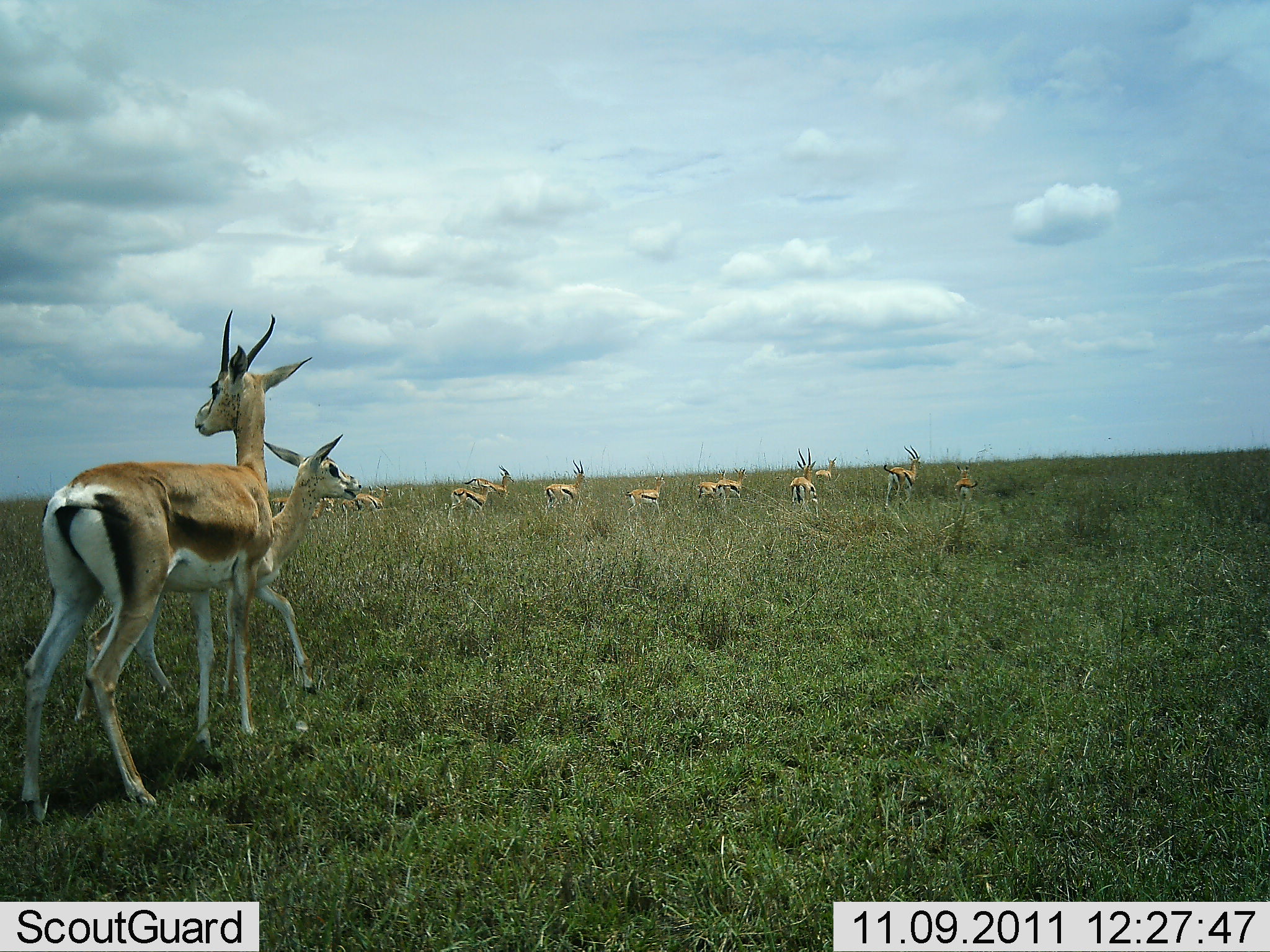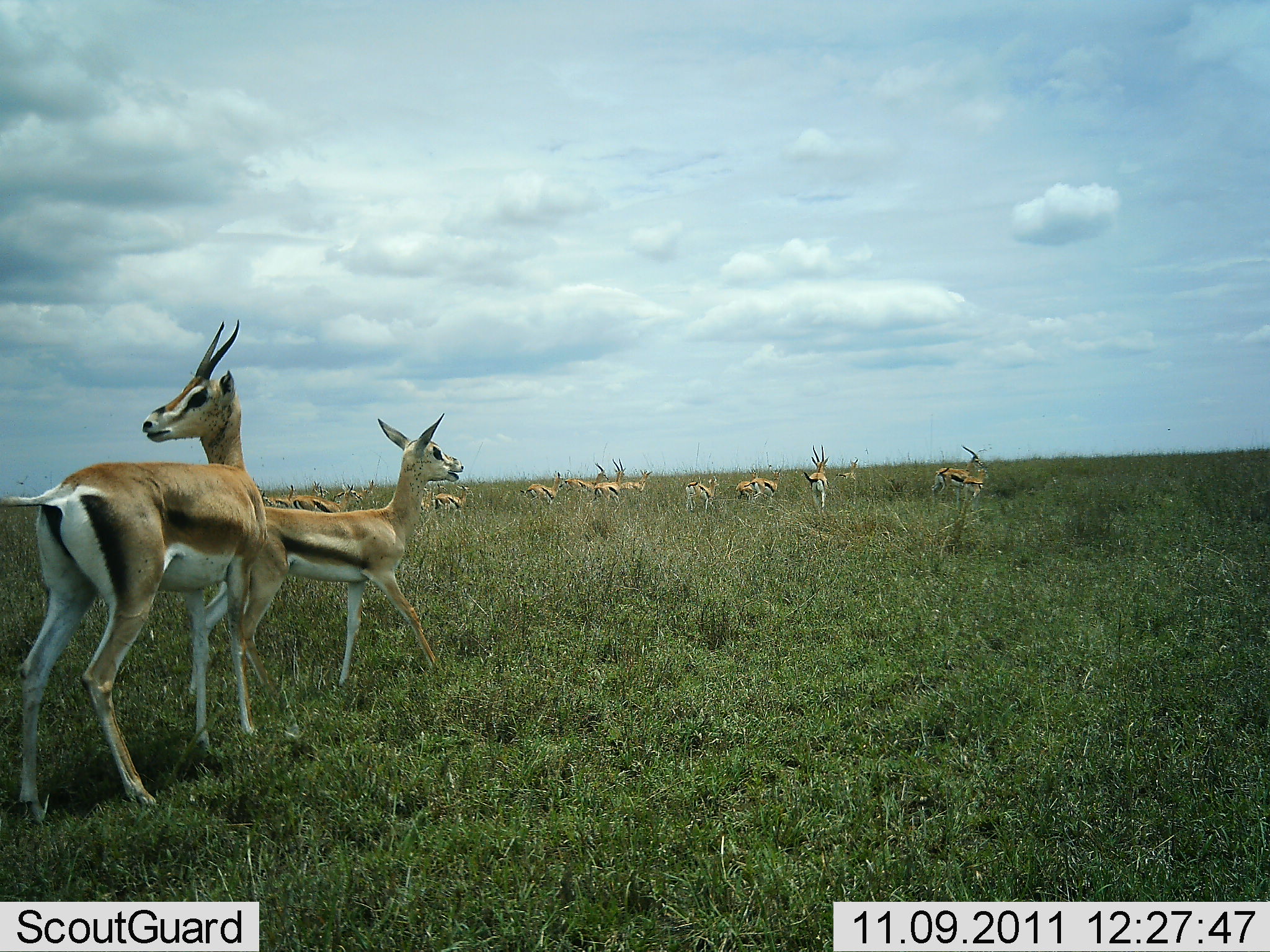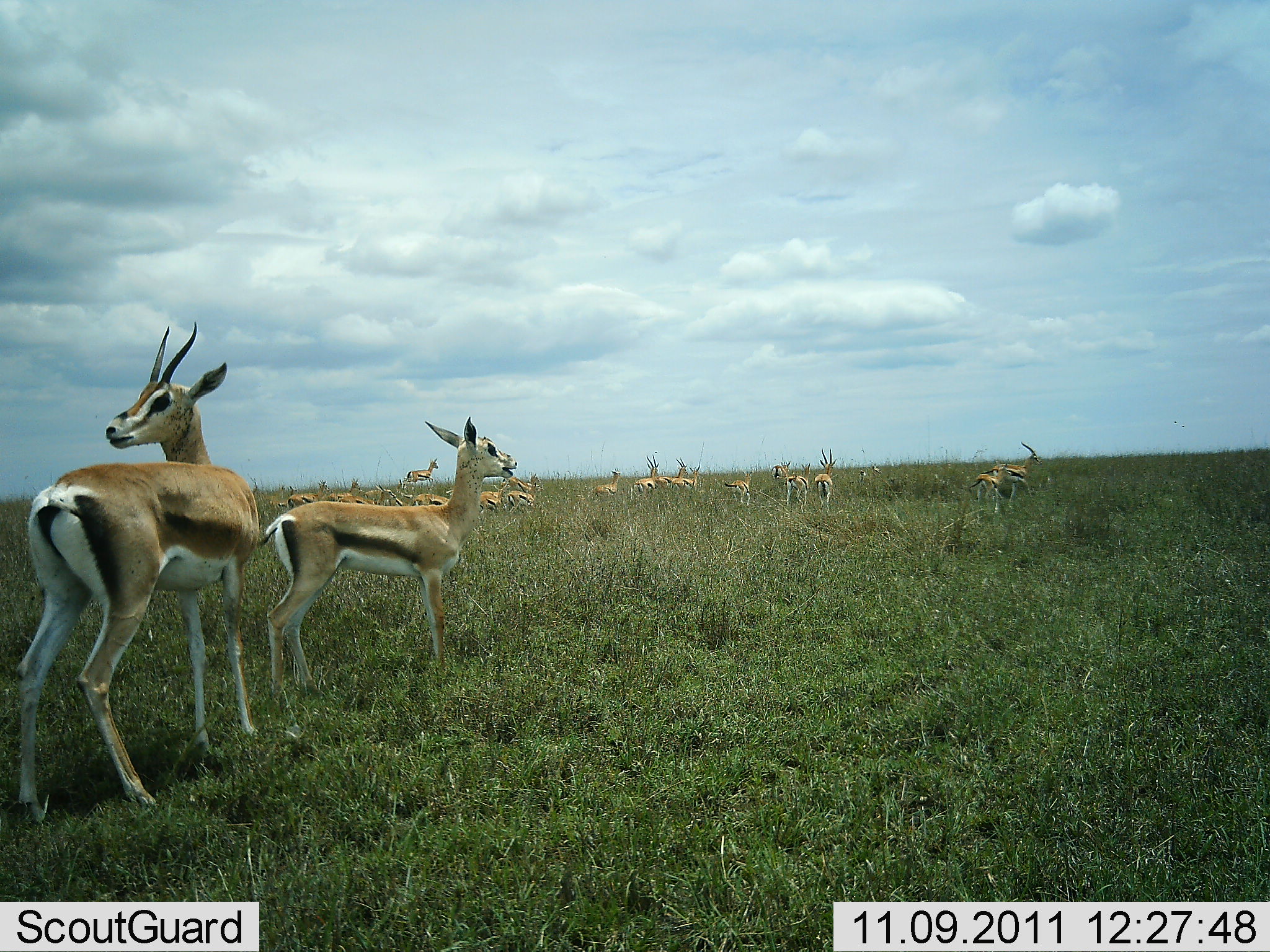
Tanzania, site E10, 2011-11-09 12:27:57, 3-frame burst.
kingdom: Animalia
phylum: Chordata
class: Mammalia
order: Artiodactyla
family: Bovidae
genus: Eudorcas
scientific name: Eudorcas thomsonii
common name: thomson's gazelle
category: gazellethomsons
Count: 11-50.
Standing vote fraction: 62%.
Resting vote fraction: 0%.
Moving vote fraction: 85%.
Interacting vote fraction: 0%.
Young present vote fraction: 31%.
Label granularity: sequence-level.